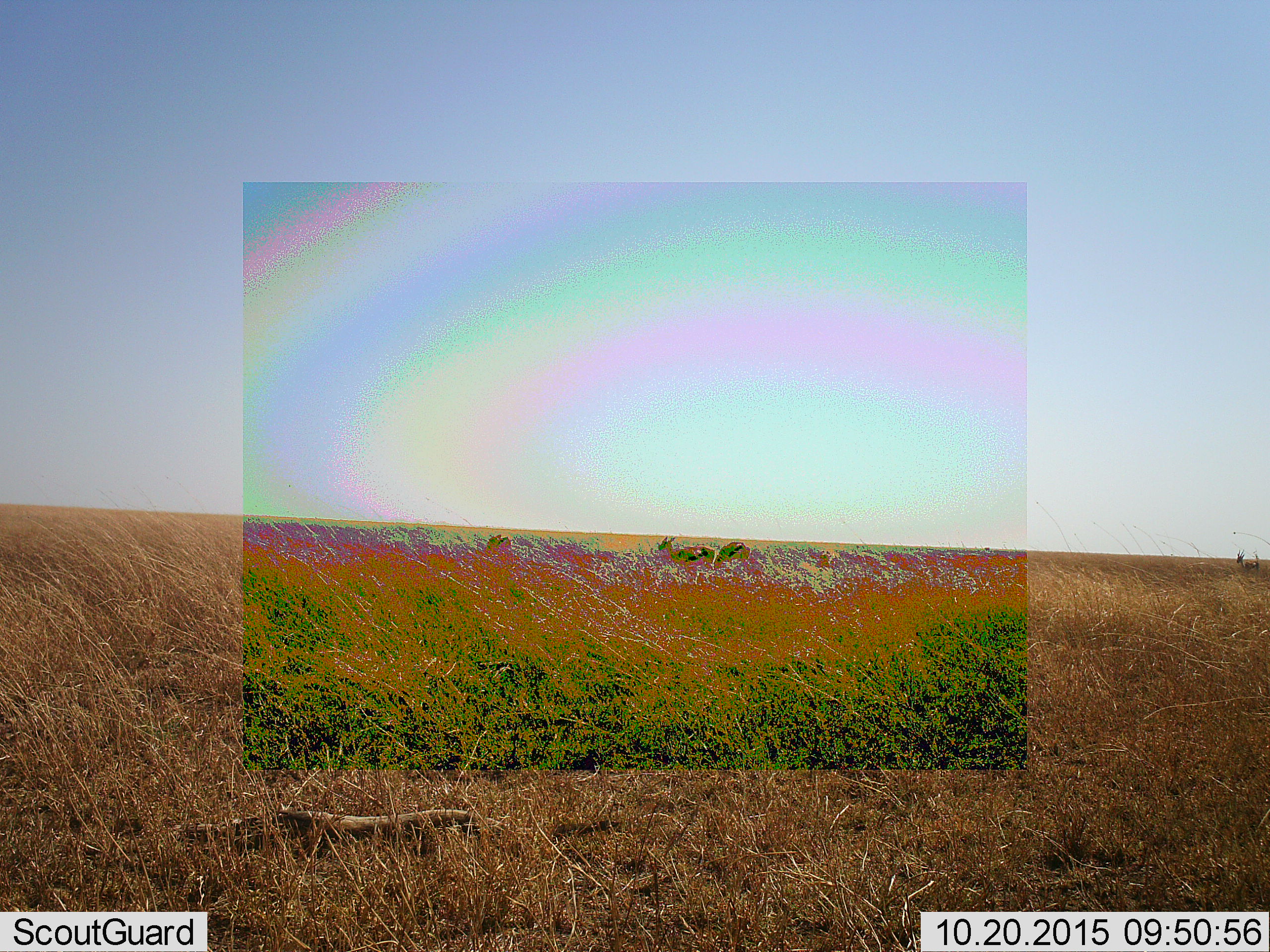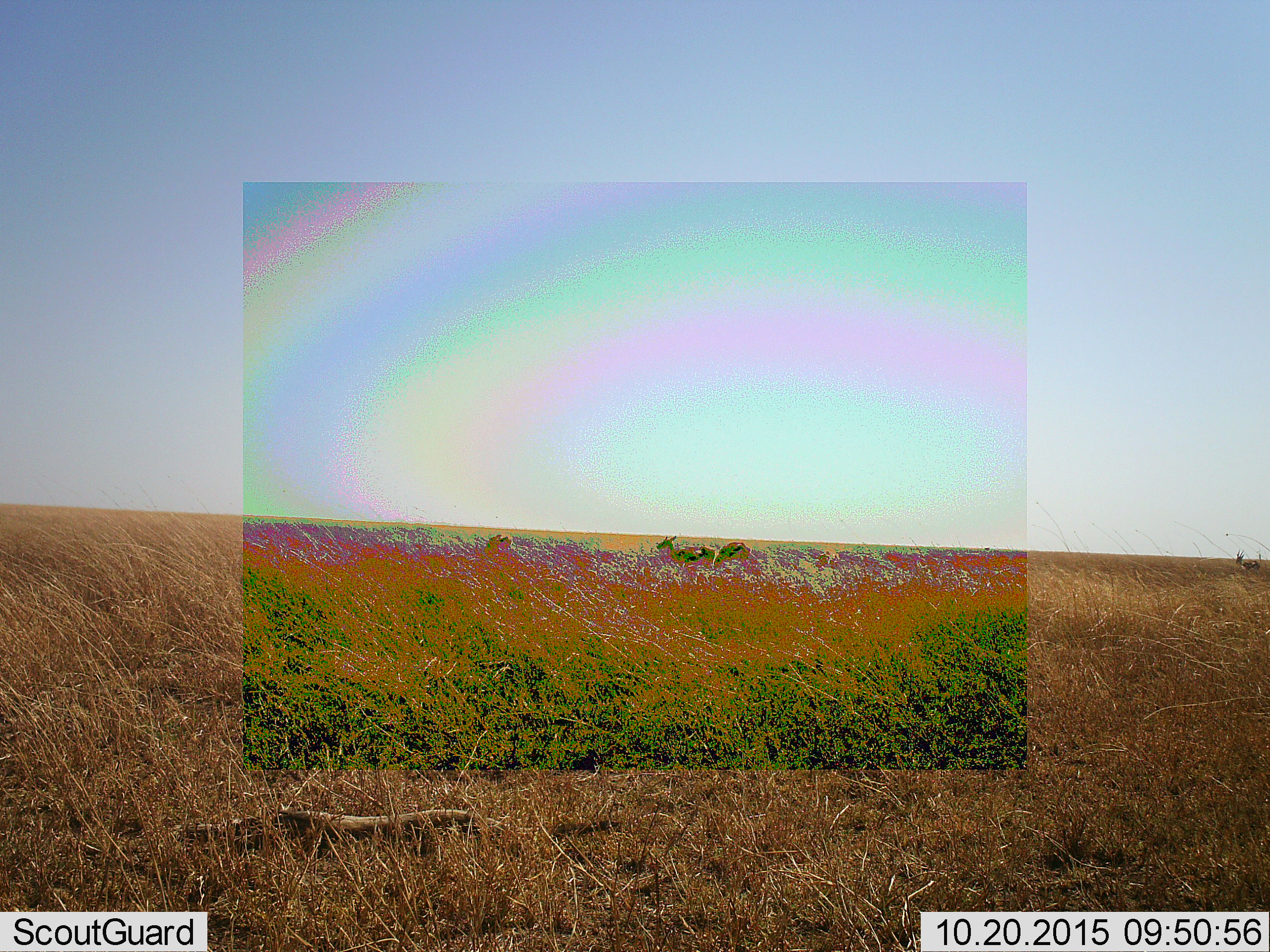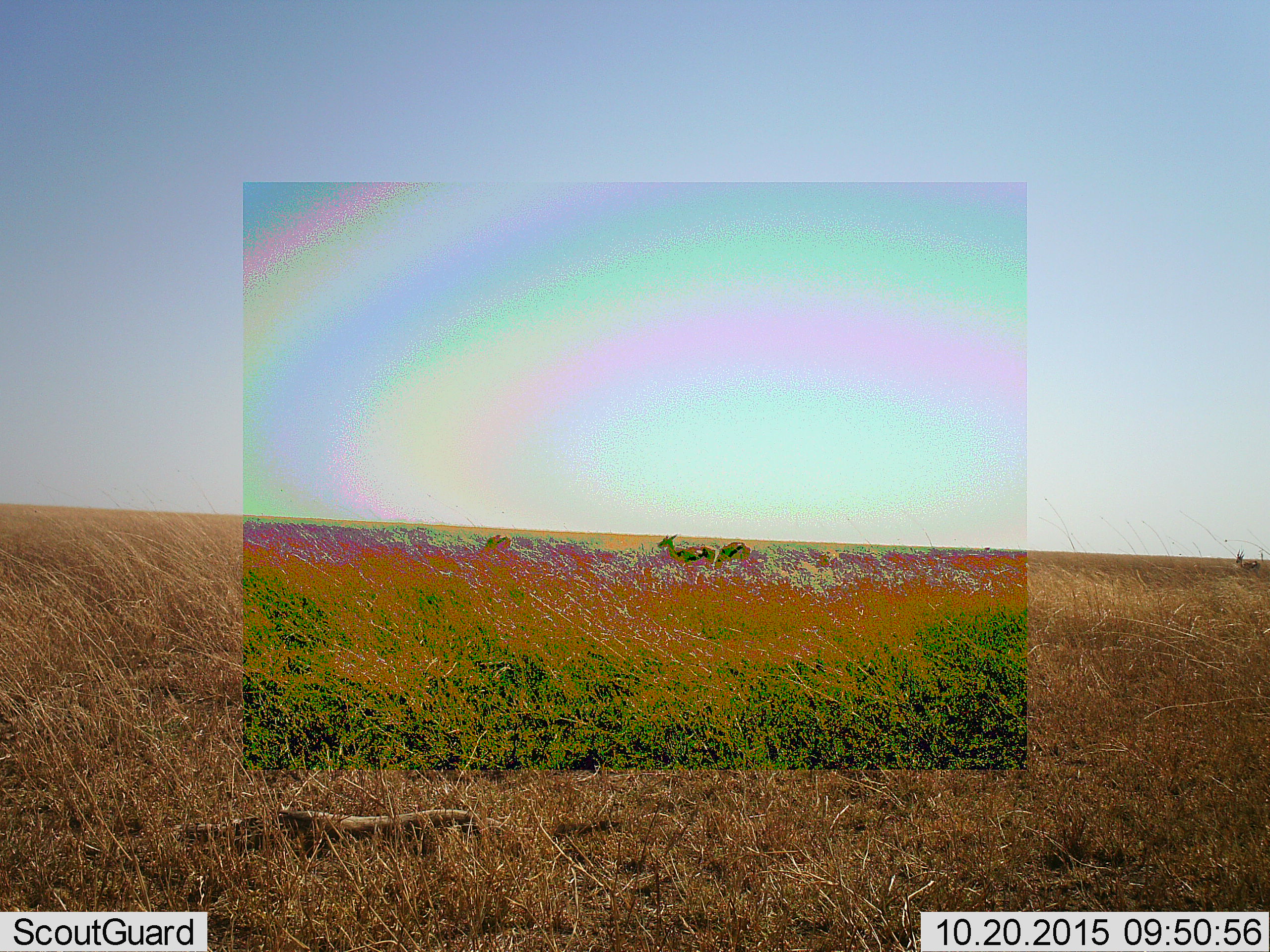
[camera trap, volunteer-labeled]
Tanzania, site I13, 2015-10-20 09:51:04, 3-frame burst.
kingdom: Animalia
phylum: Chordata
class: Mammalia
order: Artiodactyla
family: Bovidae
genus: Eudorcas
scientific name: Eudorcas thomsonii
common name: thomson's gazelle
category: gazellethomsons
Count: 4.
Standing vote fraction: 33%.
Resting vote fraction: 17%.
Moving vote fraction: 17%.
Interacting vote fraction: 0%.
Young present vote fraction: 0%.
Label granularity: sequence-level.